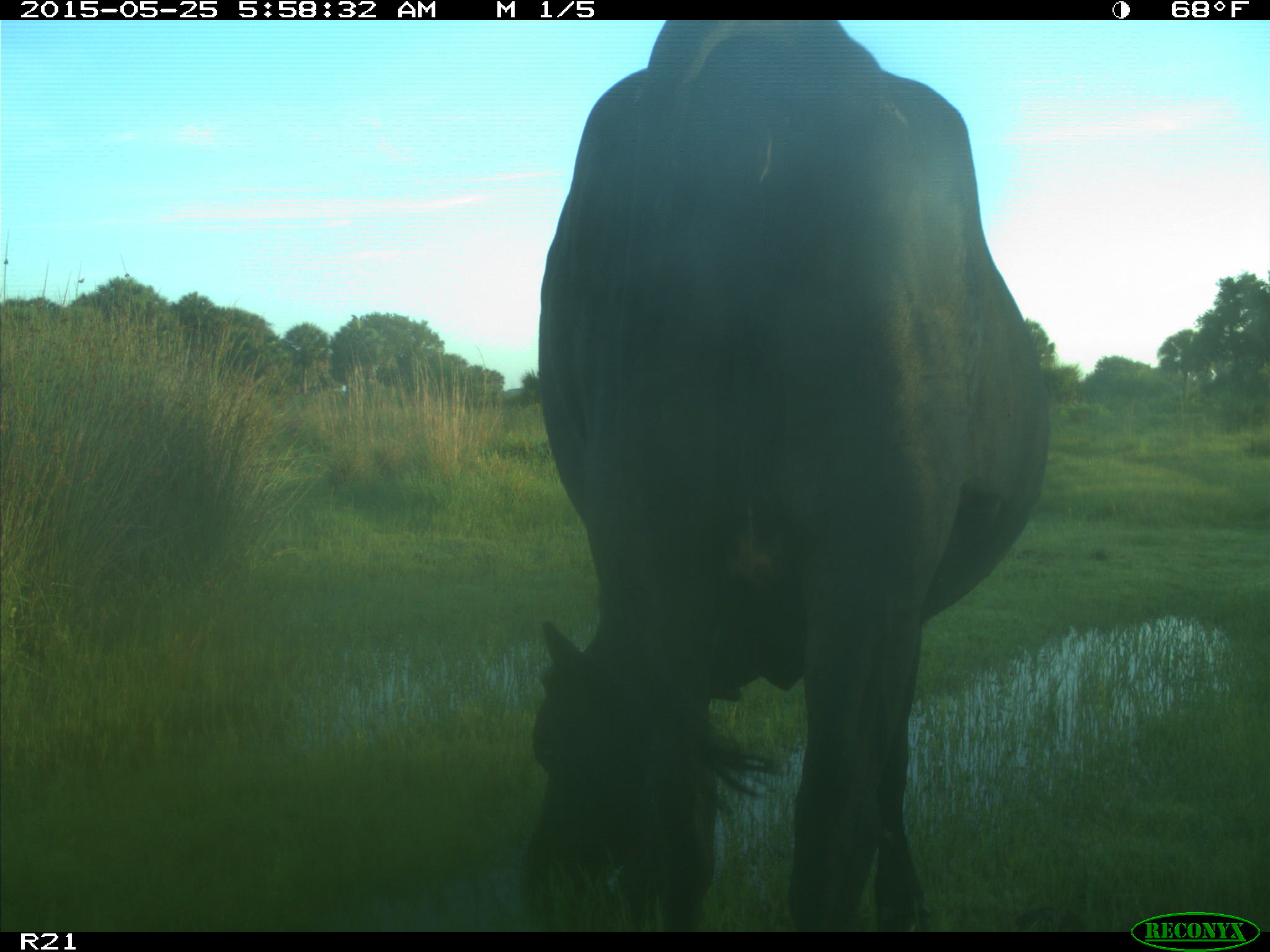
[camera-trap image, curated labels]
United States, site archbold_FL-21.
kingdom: Animalia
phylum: Chordata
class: Mammalia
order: Artiodactyla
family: Bovidae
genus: Bos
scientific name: Bos taurus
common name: domestic cow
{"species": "Bos taurus (domestic cow)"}